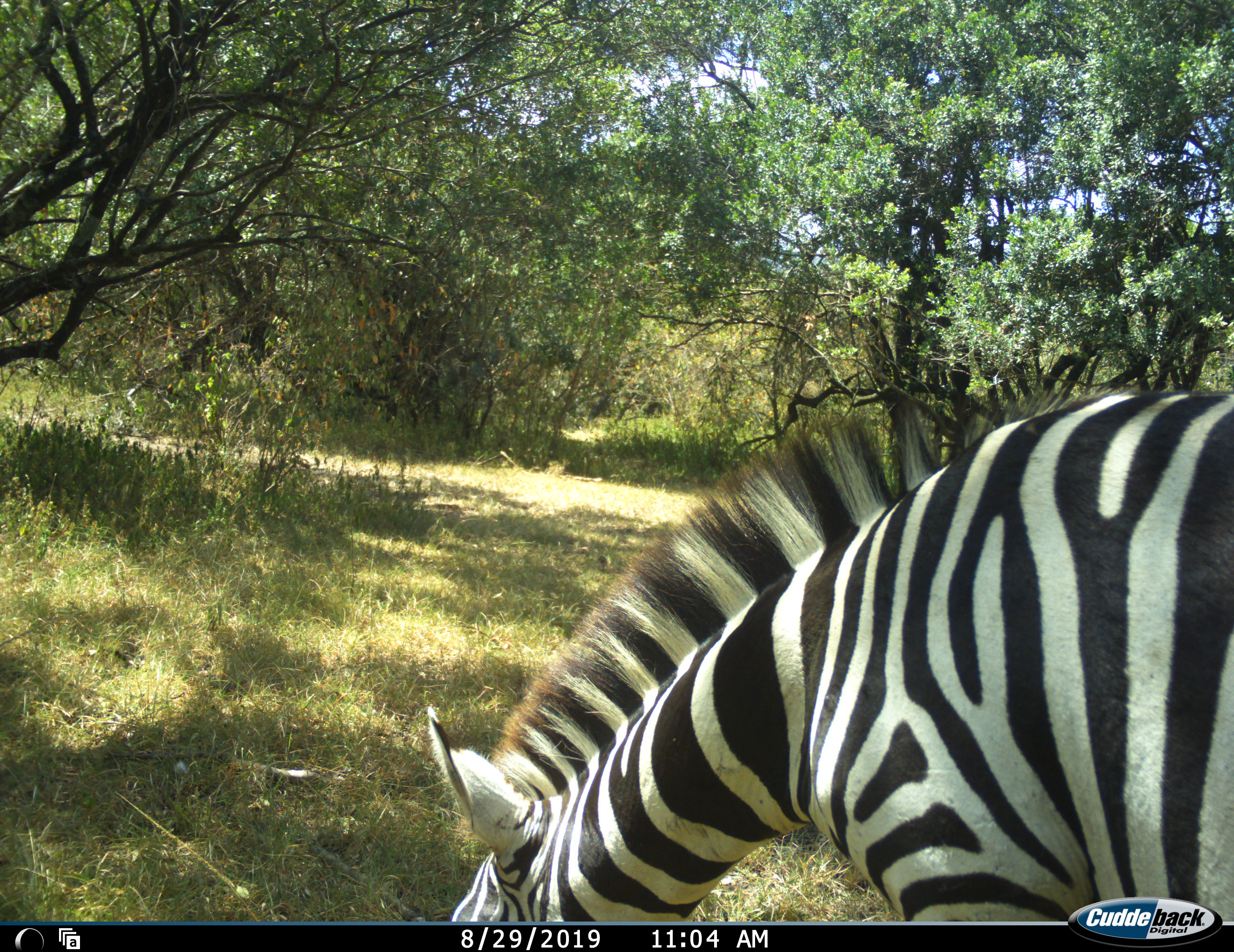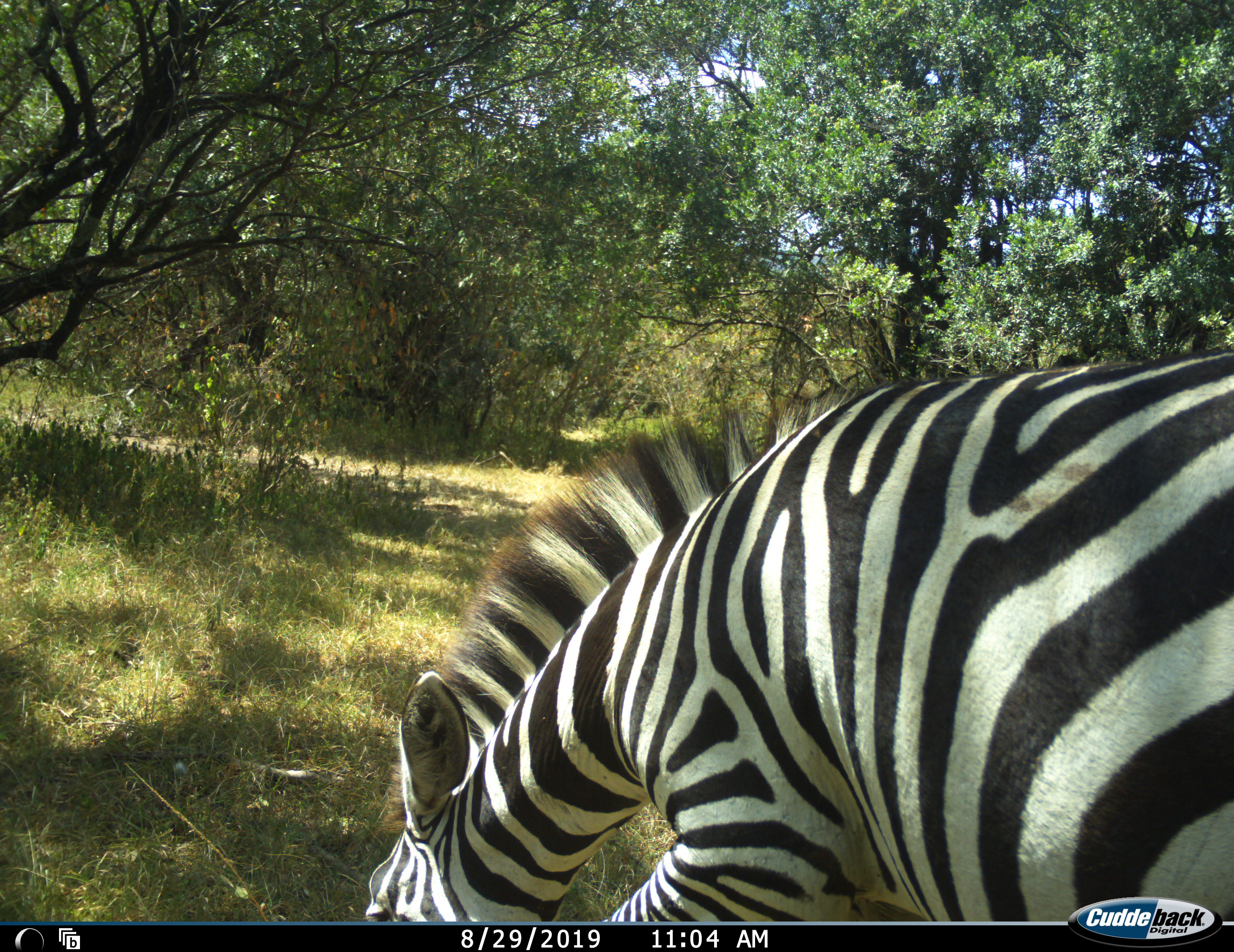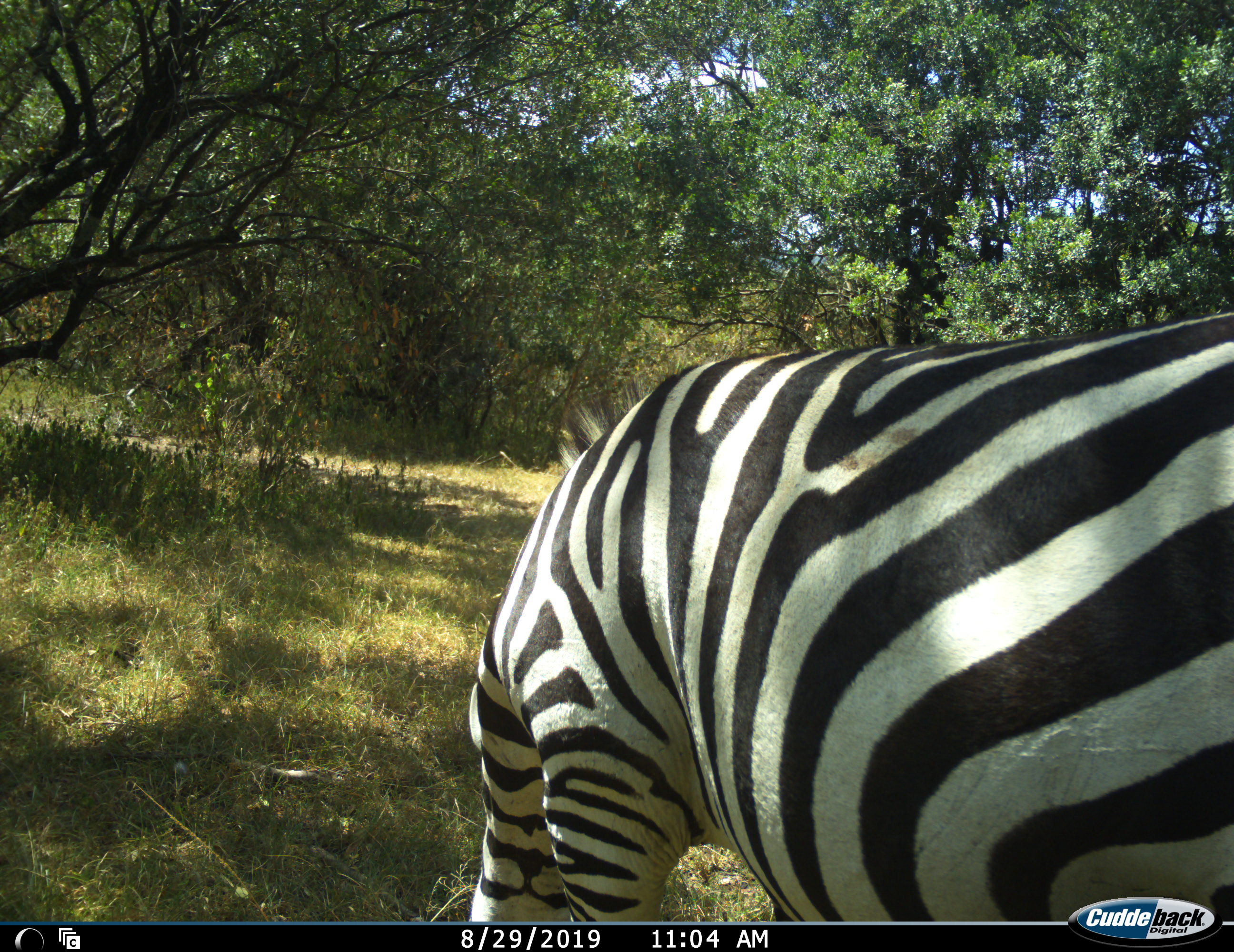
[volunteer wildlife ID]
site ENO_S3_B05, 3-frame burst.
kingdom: Animalia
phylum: Chordata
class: Mammalia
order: Perissodactyla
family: Equidae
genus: Equus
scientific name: Equus quagga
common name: plains zebra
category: zebraplains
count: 1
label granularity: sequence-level